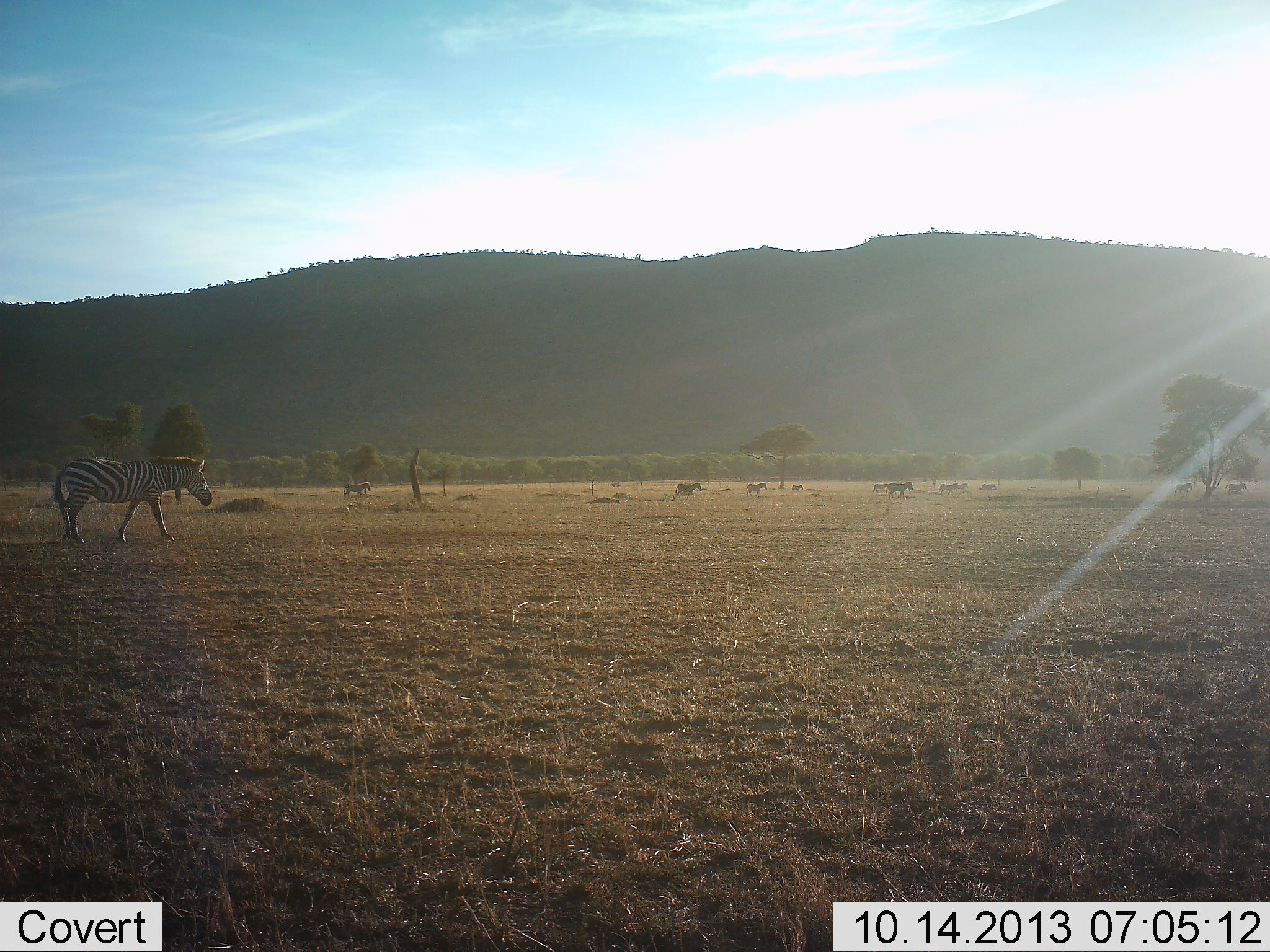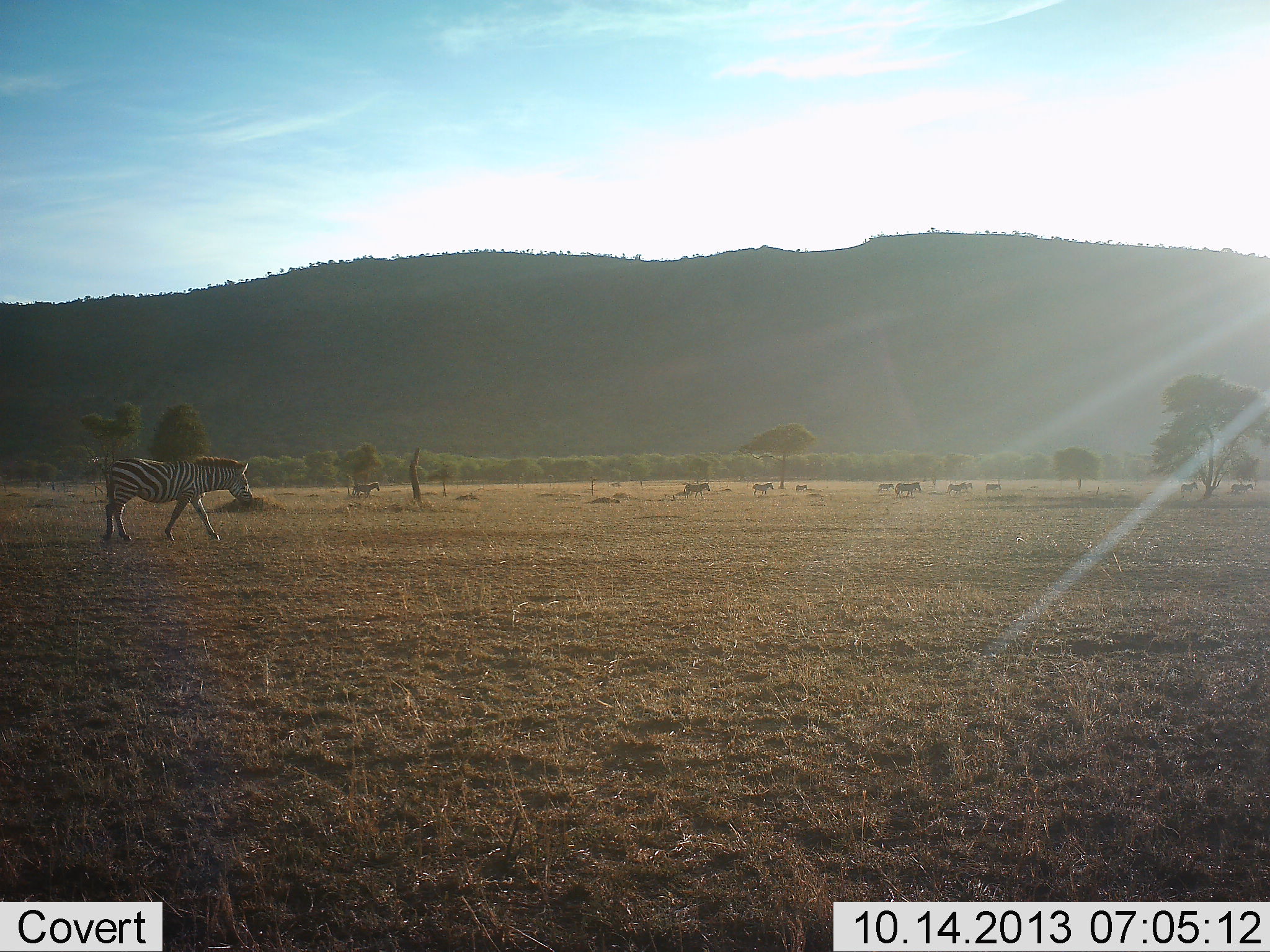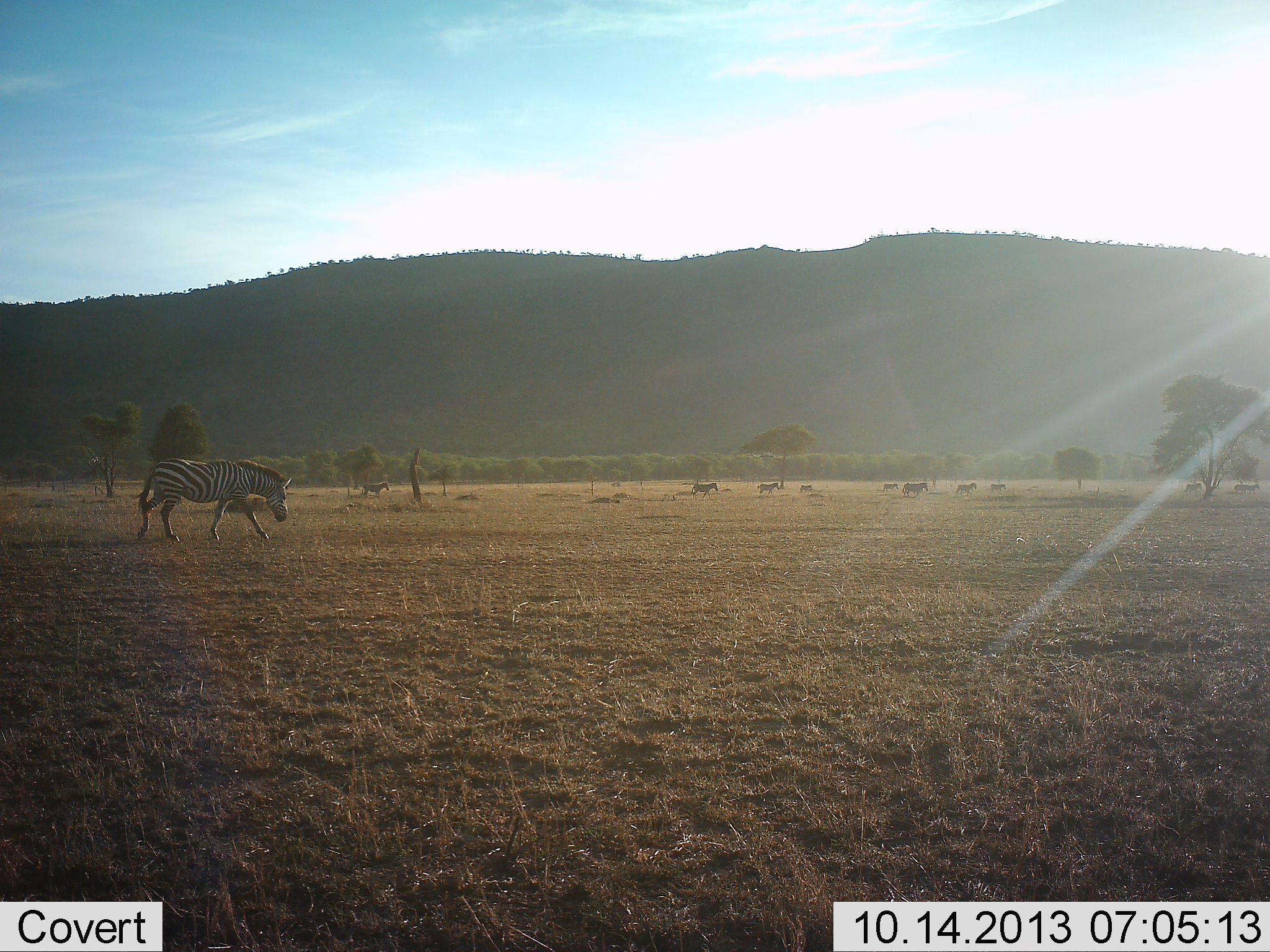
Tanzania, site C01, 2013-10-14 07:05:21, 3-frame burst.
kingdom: Animalia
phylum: Chordata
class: Mammalia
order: Perissodactyla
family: Equidae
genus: Equus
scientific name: Equus quagga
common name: plains zebra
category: zebra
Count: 11-50.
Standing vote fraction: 10%.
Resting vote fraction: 0%.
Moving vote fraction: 90%.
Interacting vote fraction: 0%.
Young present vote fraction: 0%.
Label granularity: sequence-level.